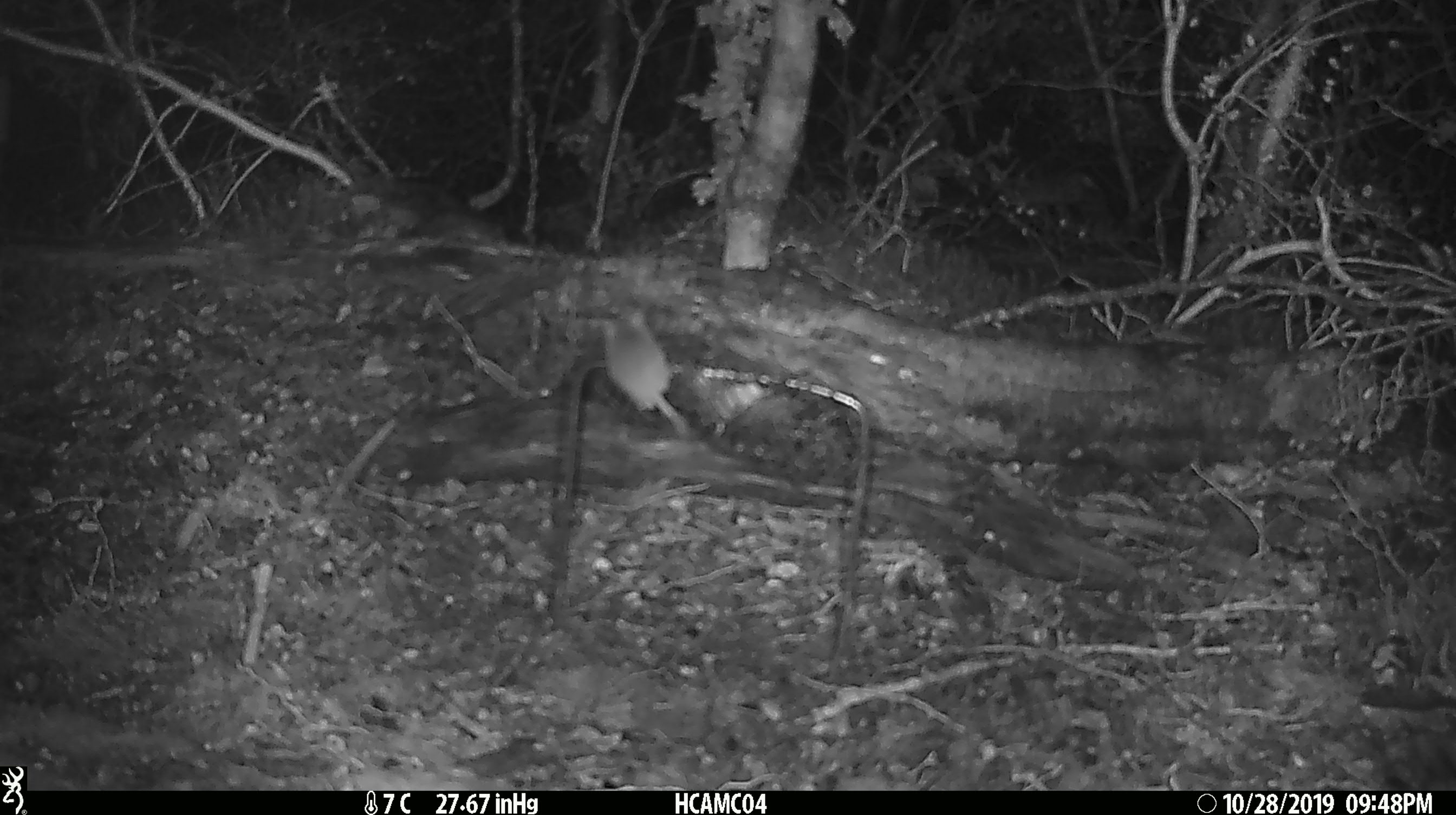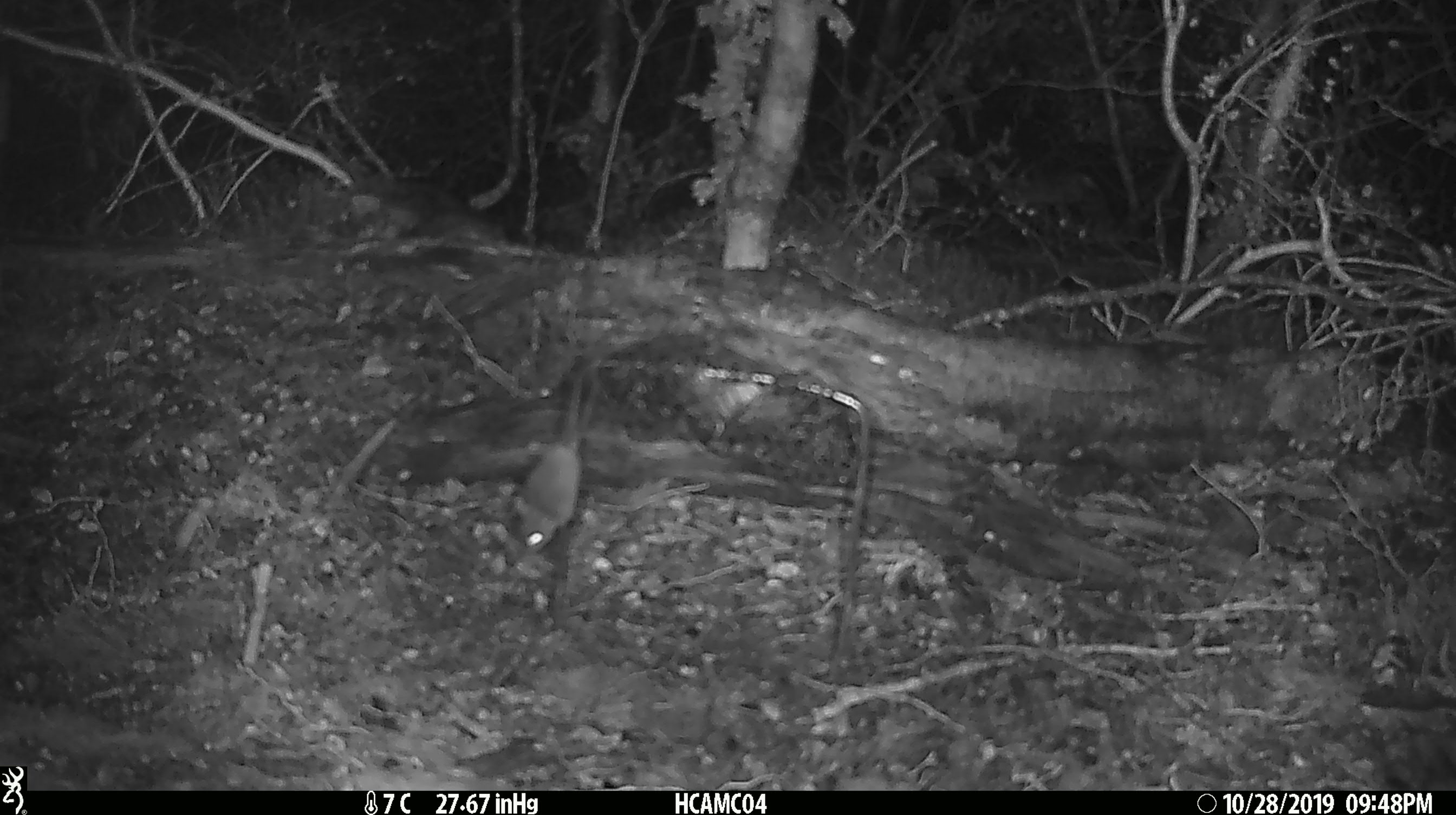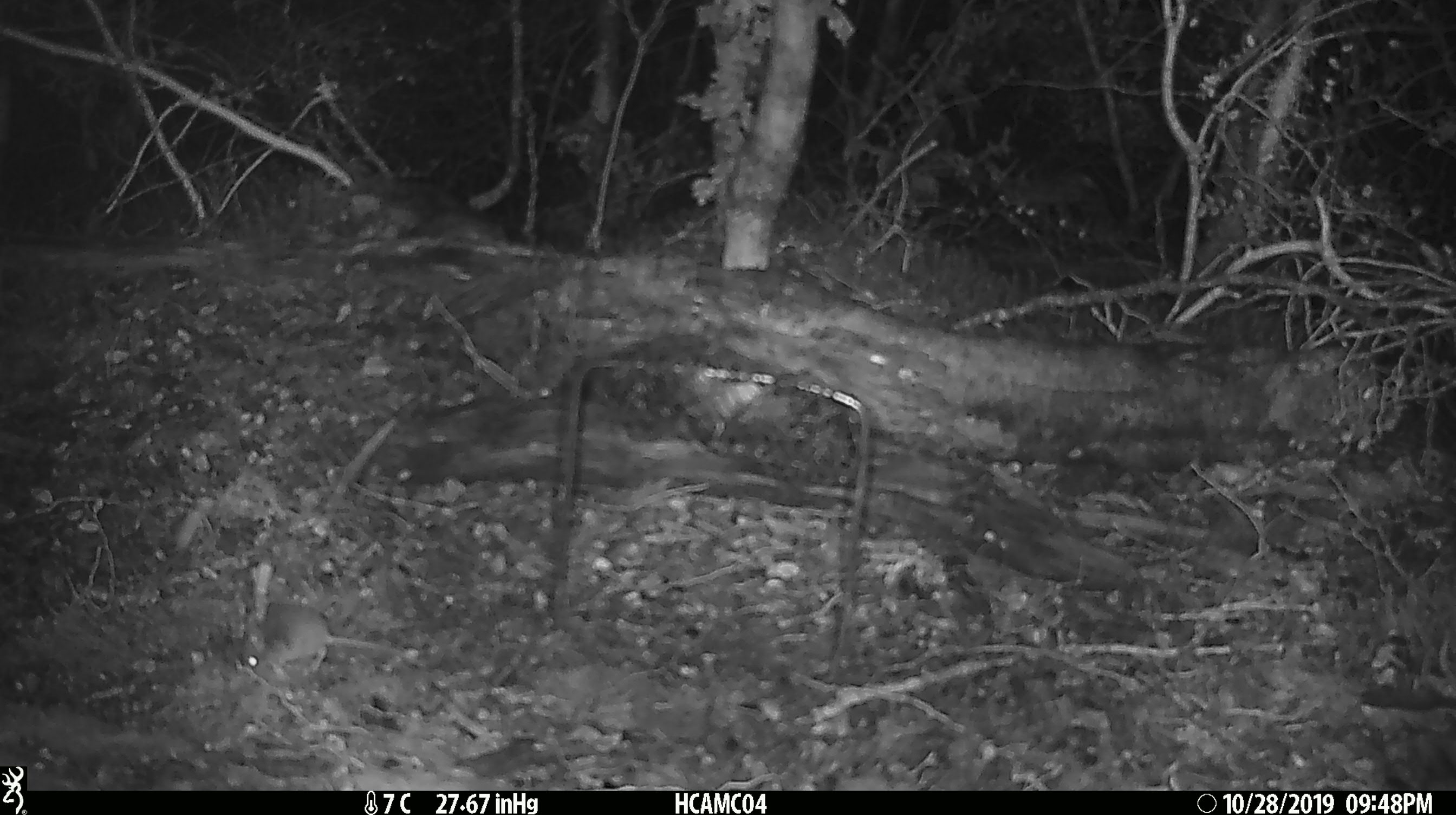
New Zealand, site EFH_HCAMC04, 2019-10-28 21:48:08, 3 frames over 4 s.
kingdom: Animalia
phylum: Chordata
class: Mammalia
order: Rodentia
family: Muridae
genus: Mus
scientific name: Mus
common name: mouse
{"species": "mouse (Mus)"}